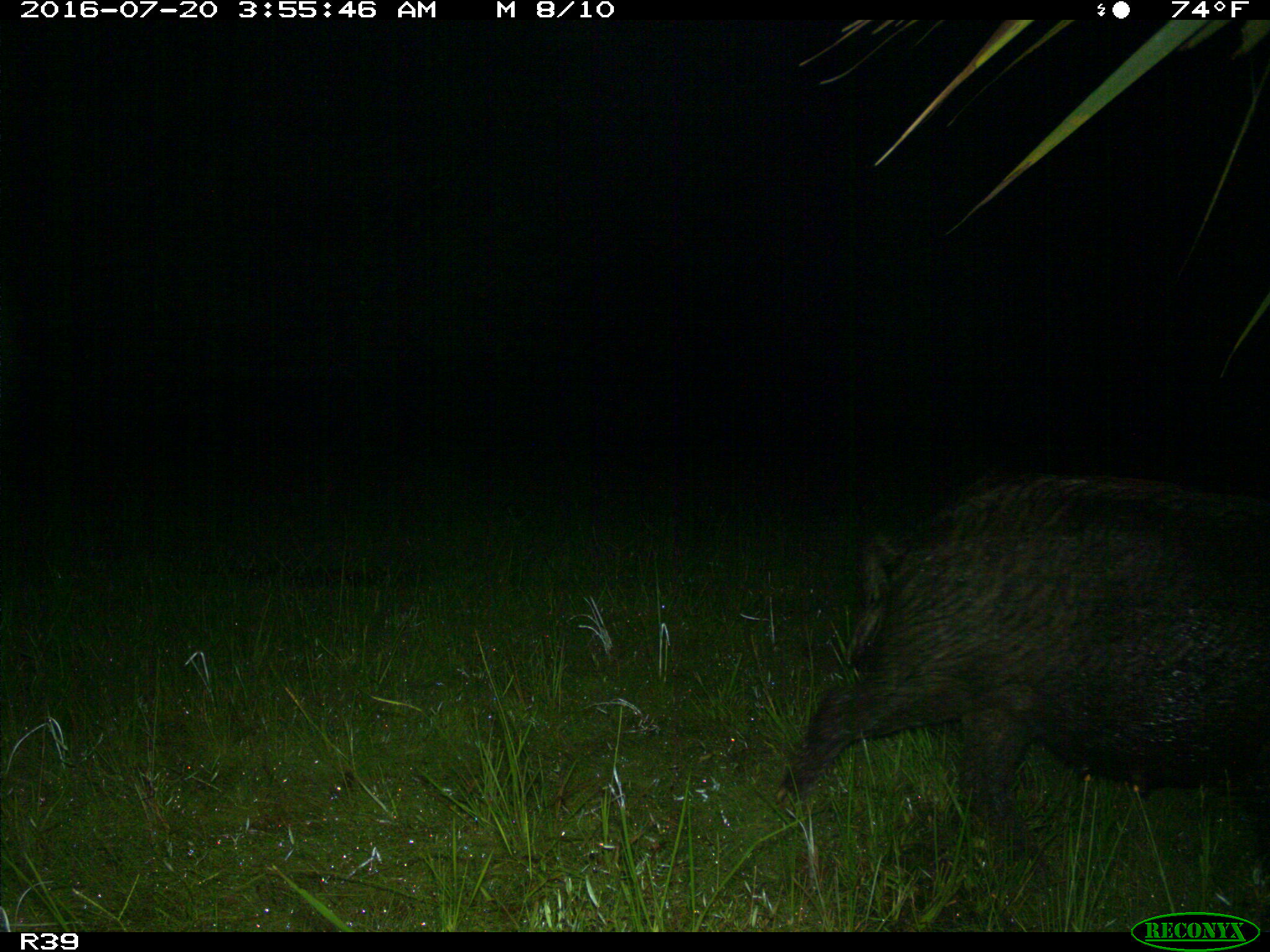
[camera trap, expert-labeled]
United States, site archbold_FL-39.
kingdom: Animalia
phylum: Chordata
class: Mammalia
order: Artiodactyla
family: Suidae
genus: Sus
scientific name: Sus scrofa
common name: wild boar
Sus scrofa (wild boar).